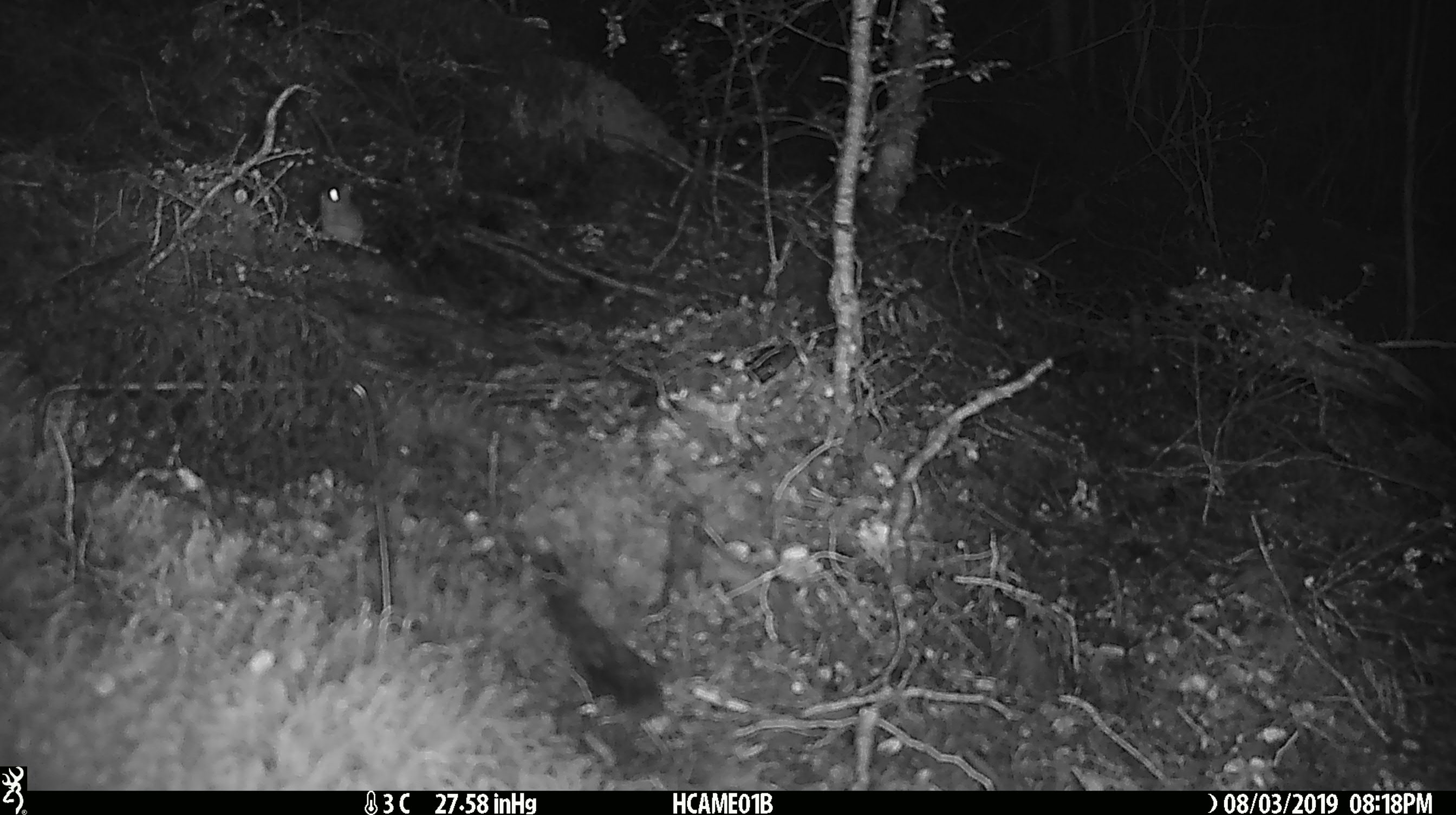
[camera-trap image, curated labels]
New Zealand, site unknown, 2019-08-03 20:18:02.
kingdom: Animalia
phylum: Chordata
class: Mammalia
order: Rodentia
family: Muridae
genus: Mus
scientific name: Mus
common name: mouse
Mouse (Mus).